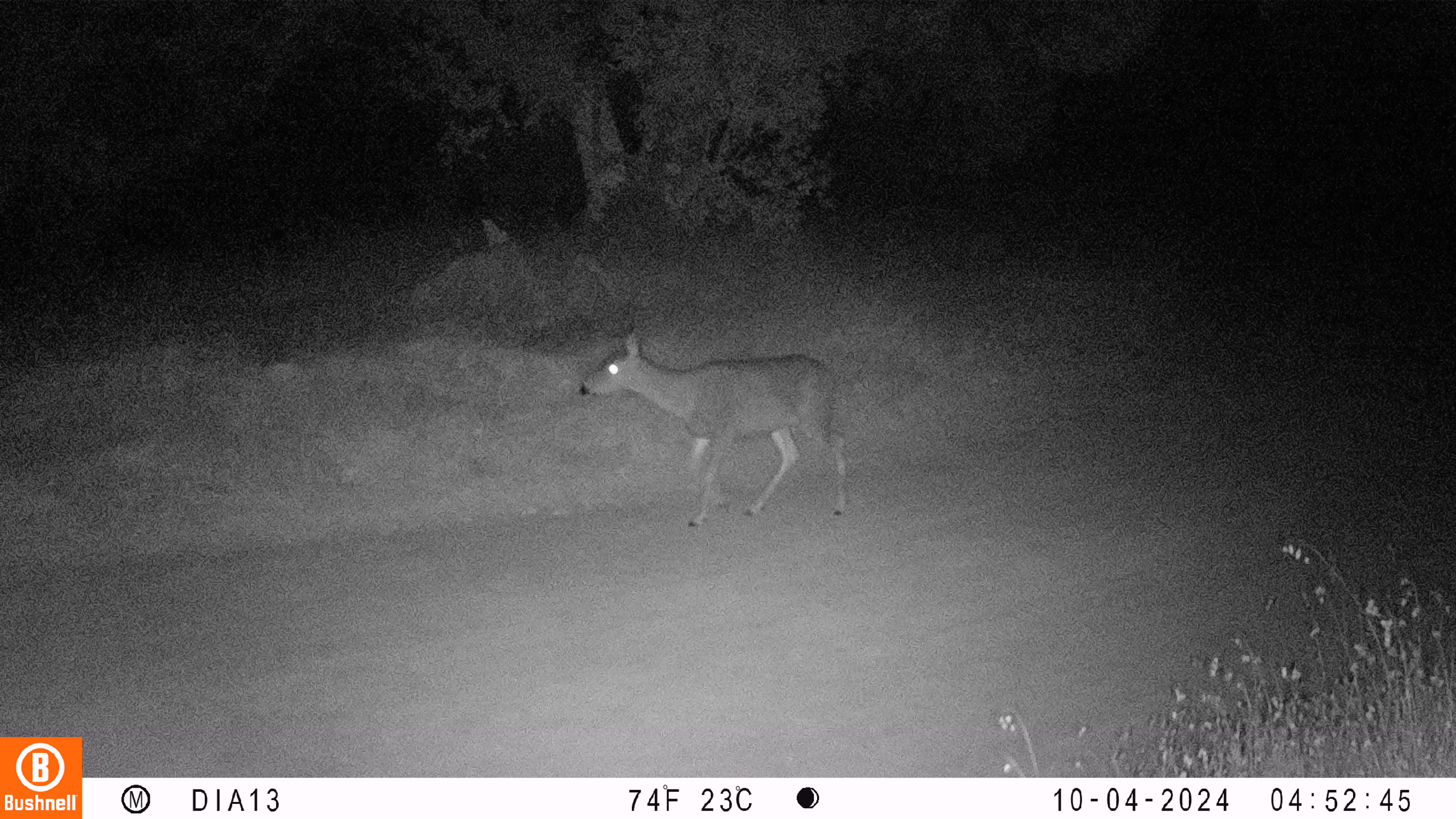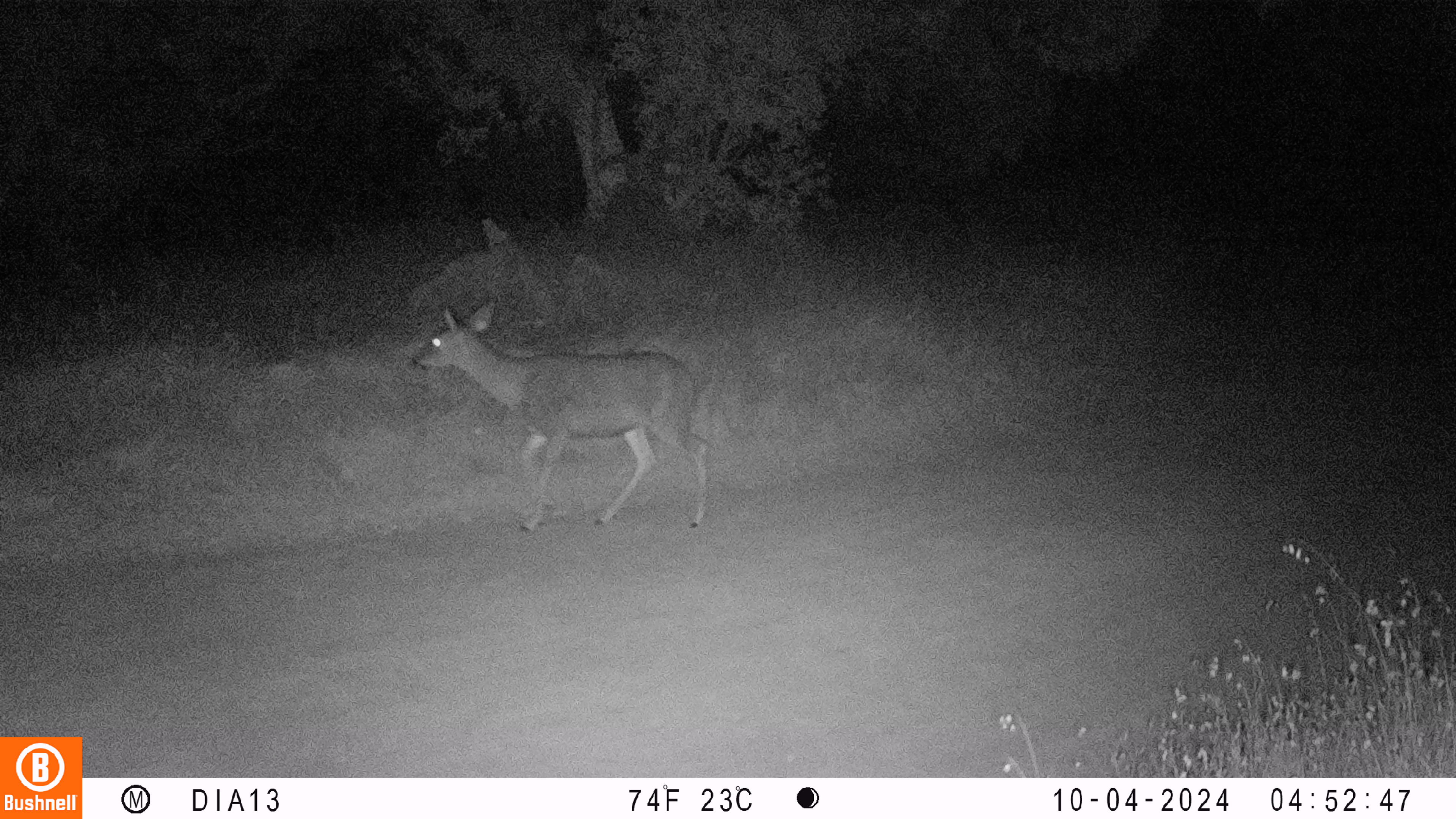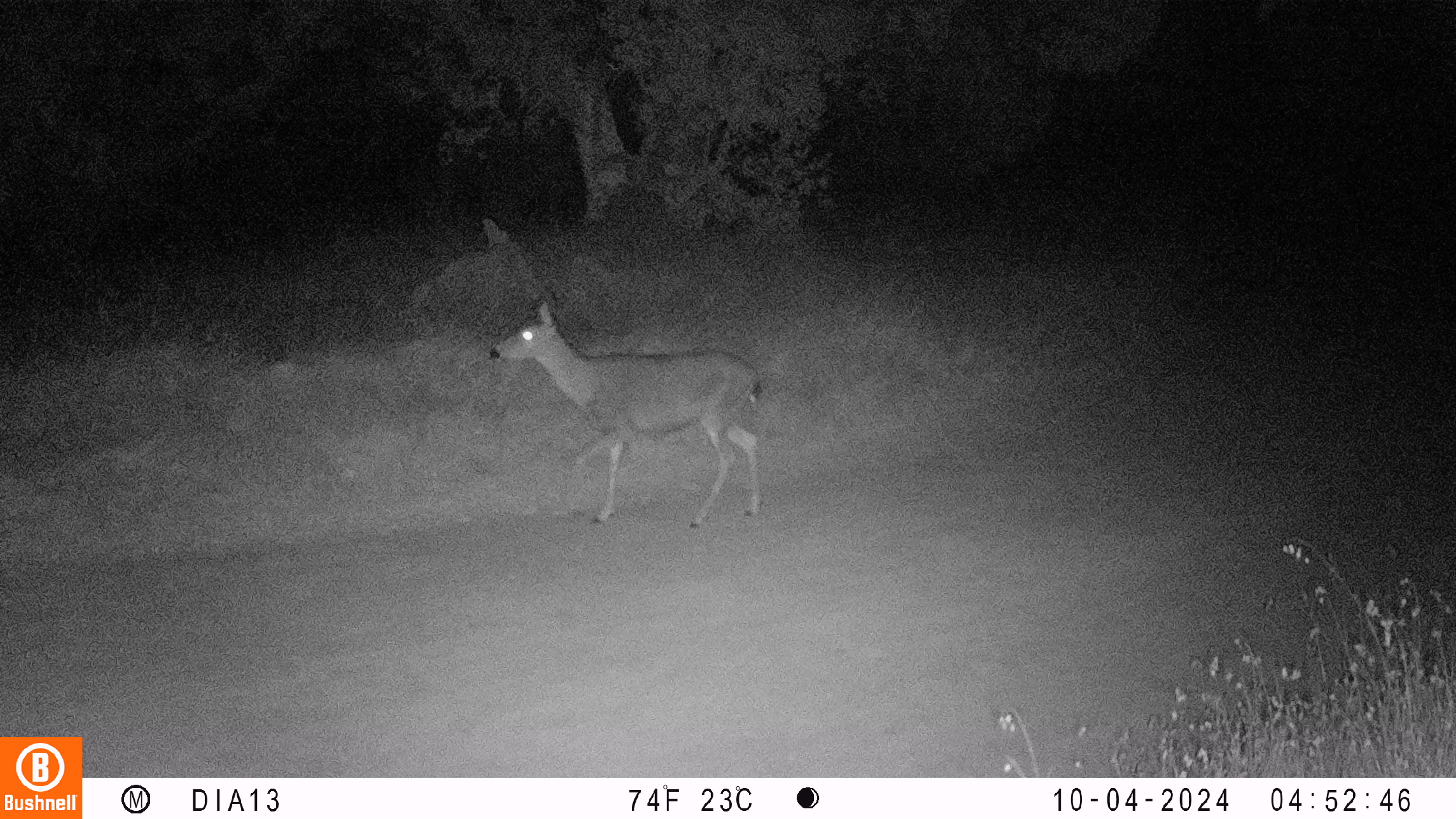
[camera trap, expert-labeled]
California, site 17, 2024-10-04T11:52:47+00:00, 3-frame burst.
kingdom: Animalia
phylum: Chordata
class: Mammalia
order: Artiodactyla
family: Cervidae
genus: Odocoileus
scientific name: Odocoileus hemionus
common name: mule deer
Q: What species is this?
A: Mule deer (Odocoileus hemionus).